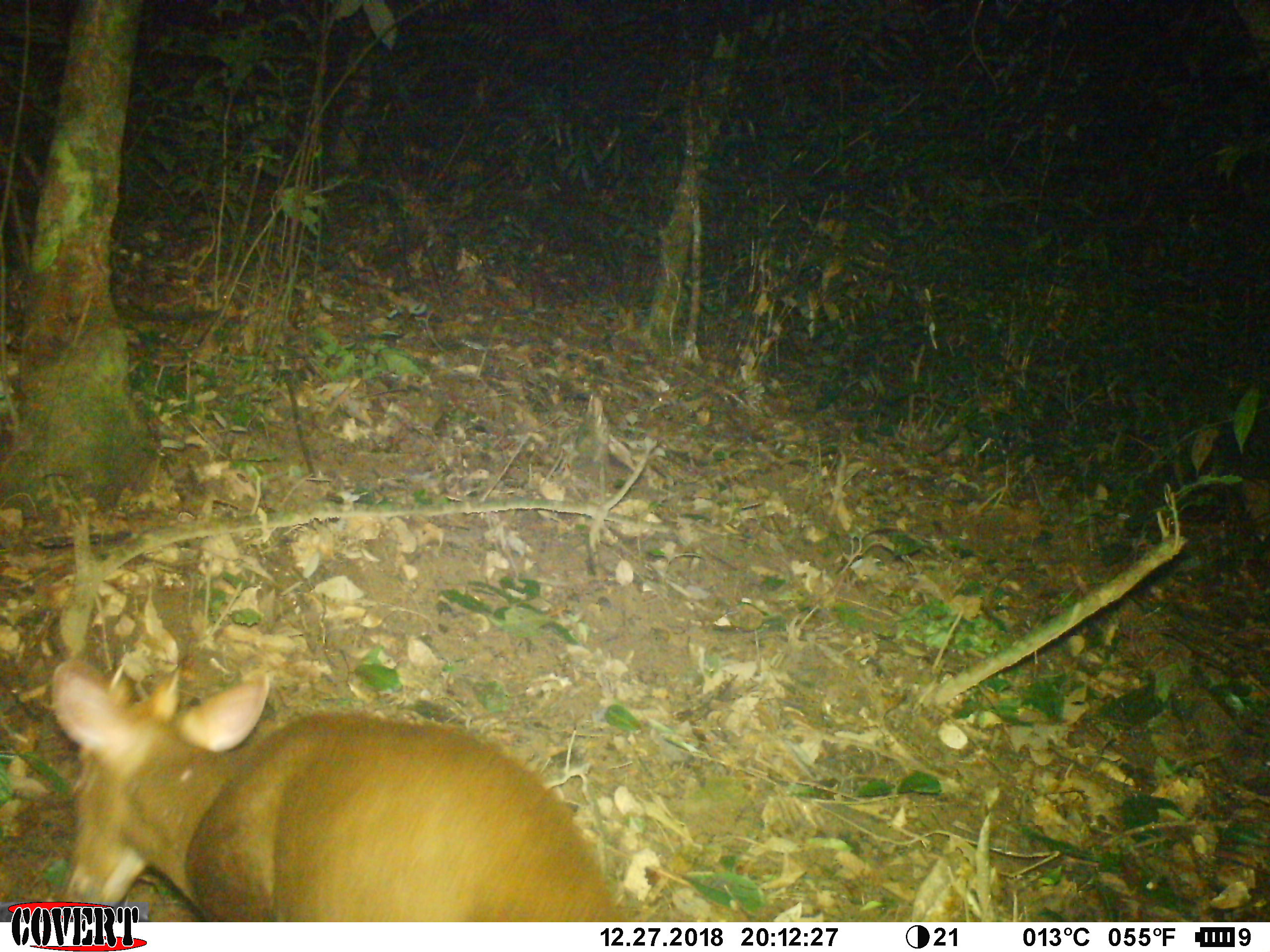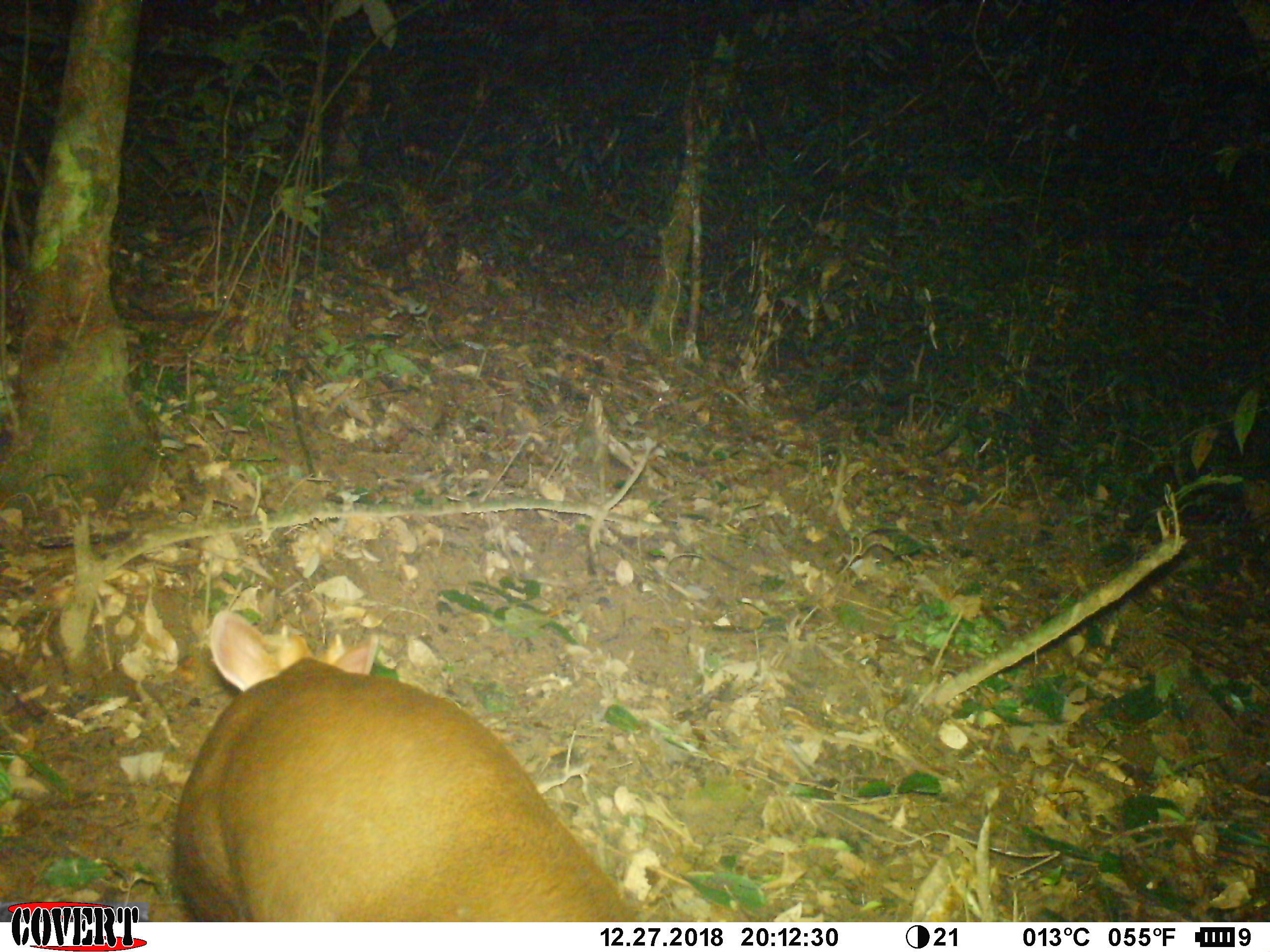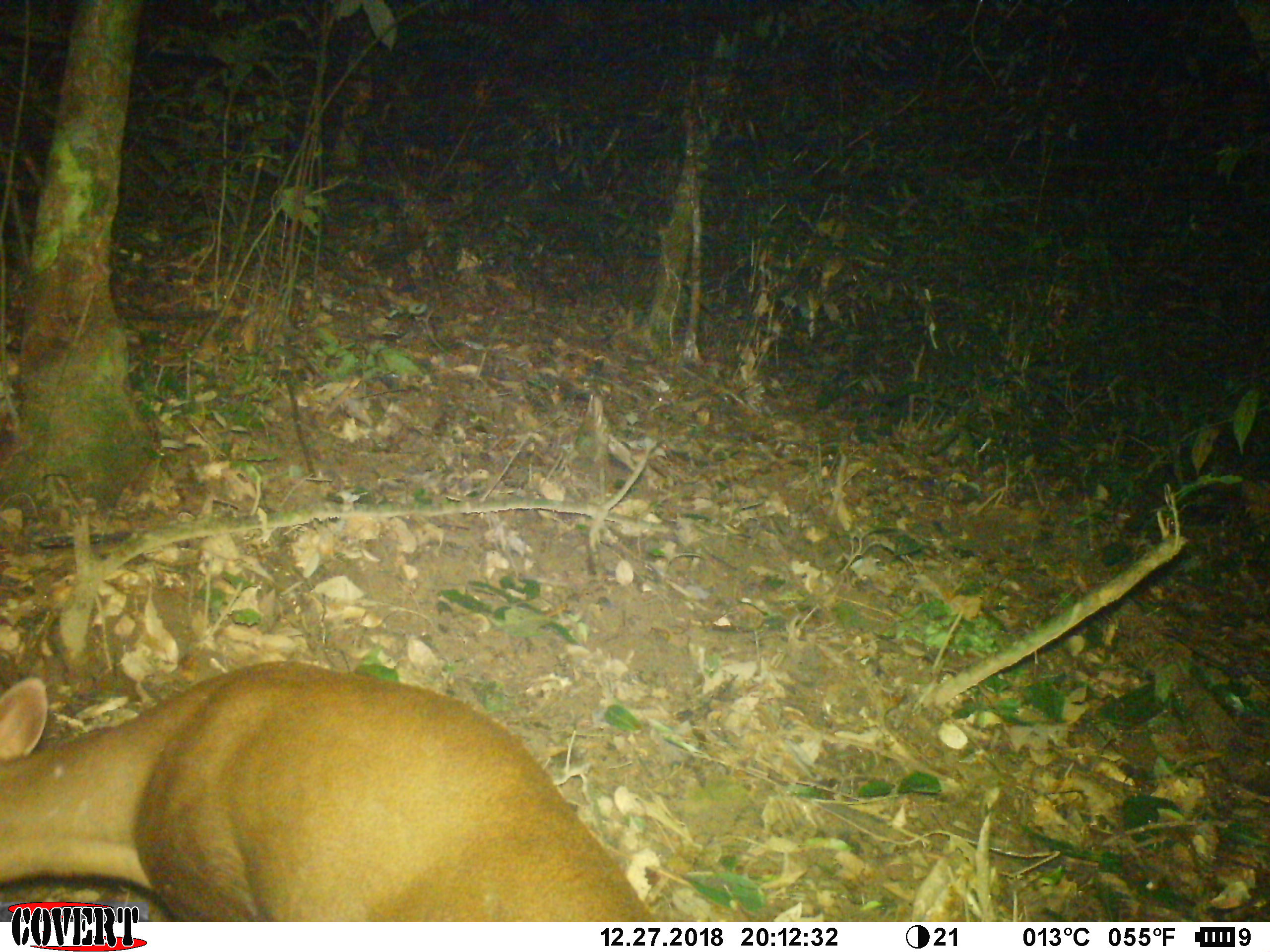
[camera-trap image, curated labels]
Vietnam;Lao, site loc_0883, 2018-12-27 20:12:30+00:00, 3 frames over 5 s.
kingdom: Animalia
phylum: Chordata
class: Mammalia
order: Artiodactyla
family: Cervidae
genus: Muntiacus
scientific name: Muntiacus rooseveltorum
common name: roosevelt's muntjac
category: roosevelts muntjac group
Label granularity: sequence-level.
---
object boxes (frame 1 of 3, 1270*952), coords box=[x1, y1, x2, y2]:
roosevelts muntjac group: box=[49, 657, 626, 923]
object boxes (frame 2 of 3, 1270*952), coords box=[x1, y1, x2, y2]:
roosevelts muntjac group: box=[172, 607, 635, 922]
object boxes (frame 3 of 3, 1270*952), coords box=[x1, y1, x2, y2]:
roosevelts muntjac group: box=[0, 660, 652, 922]